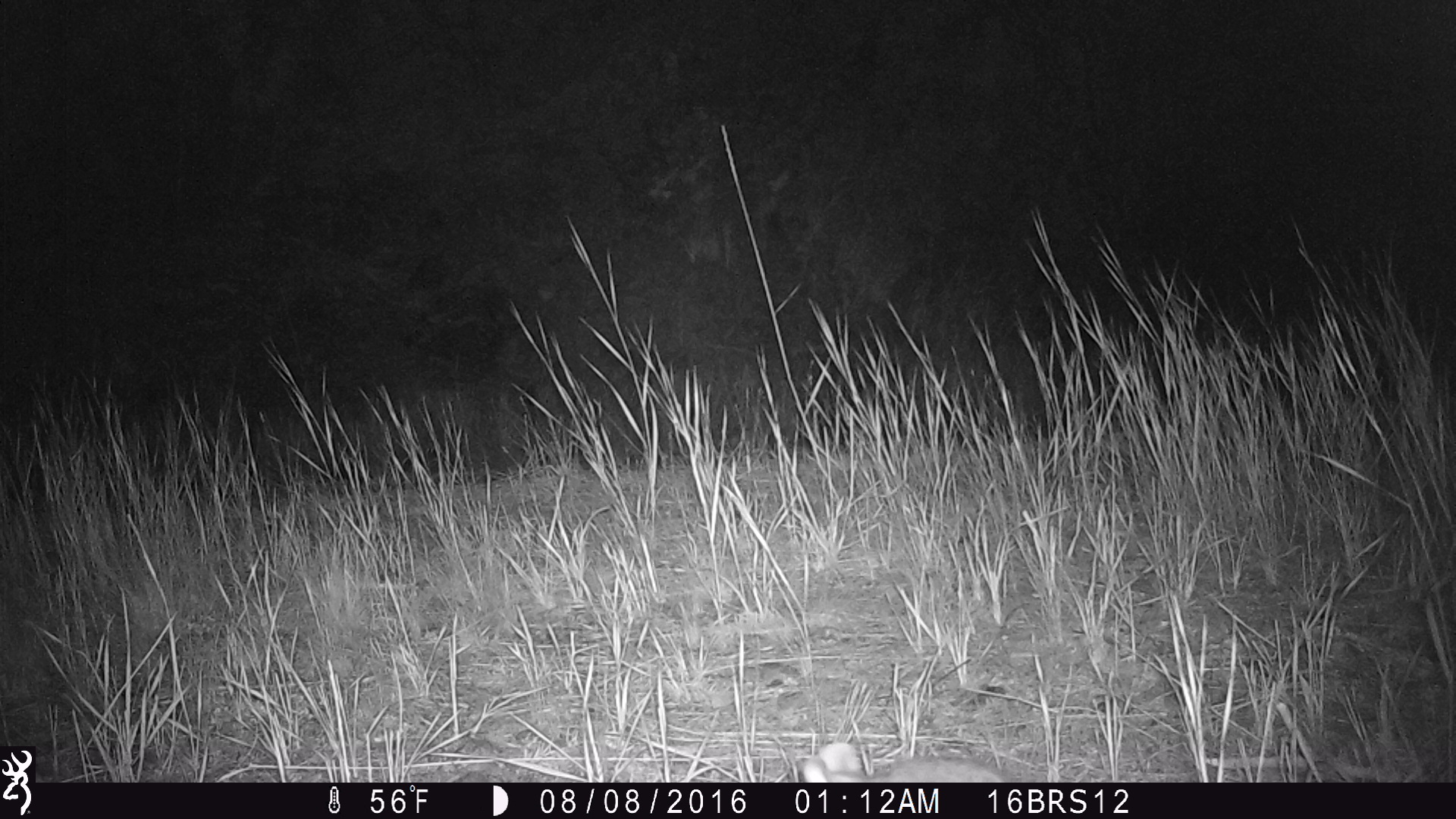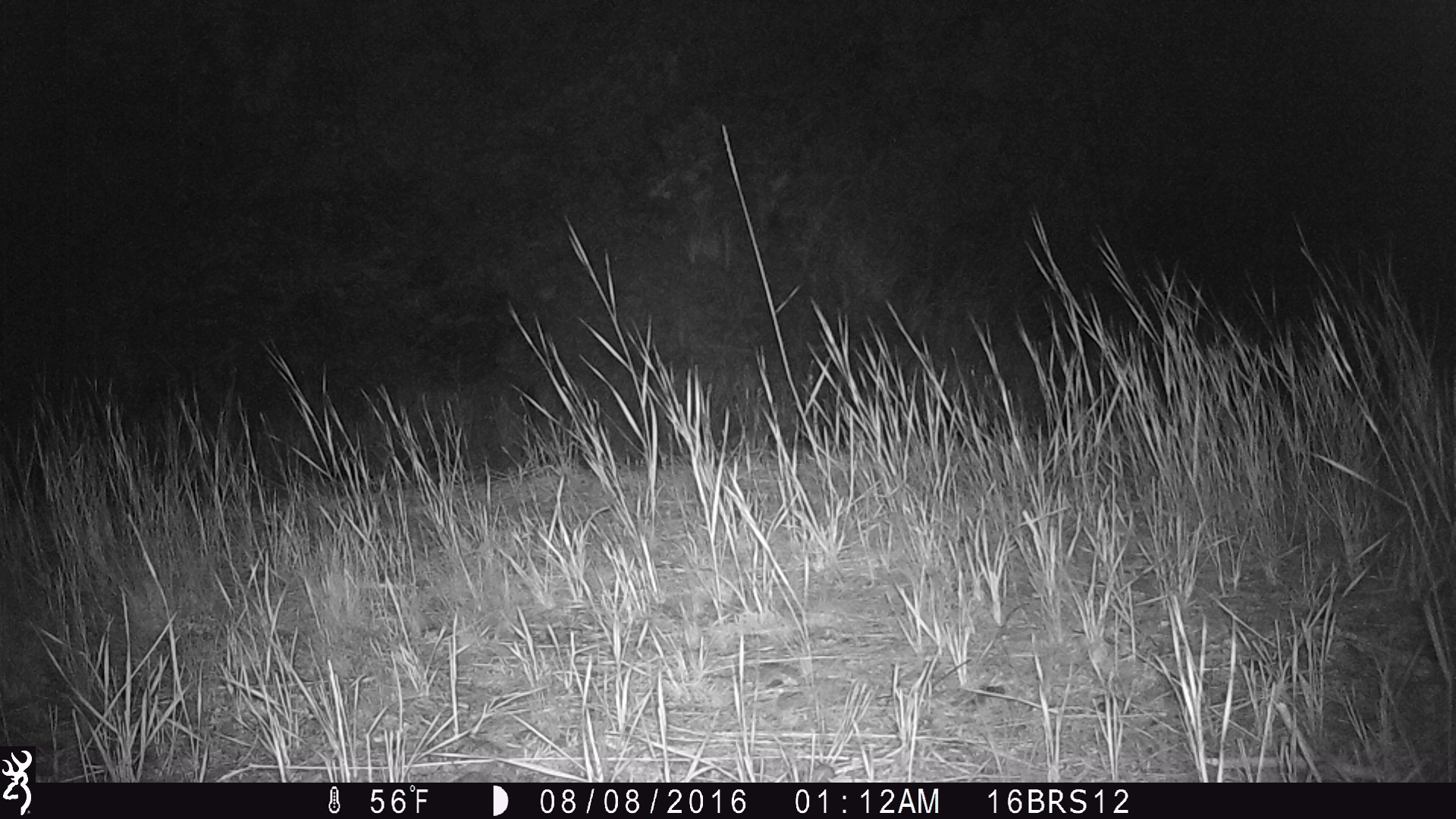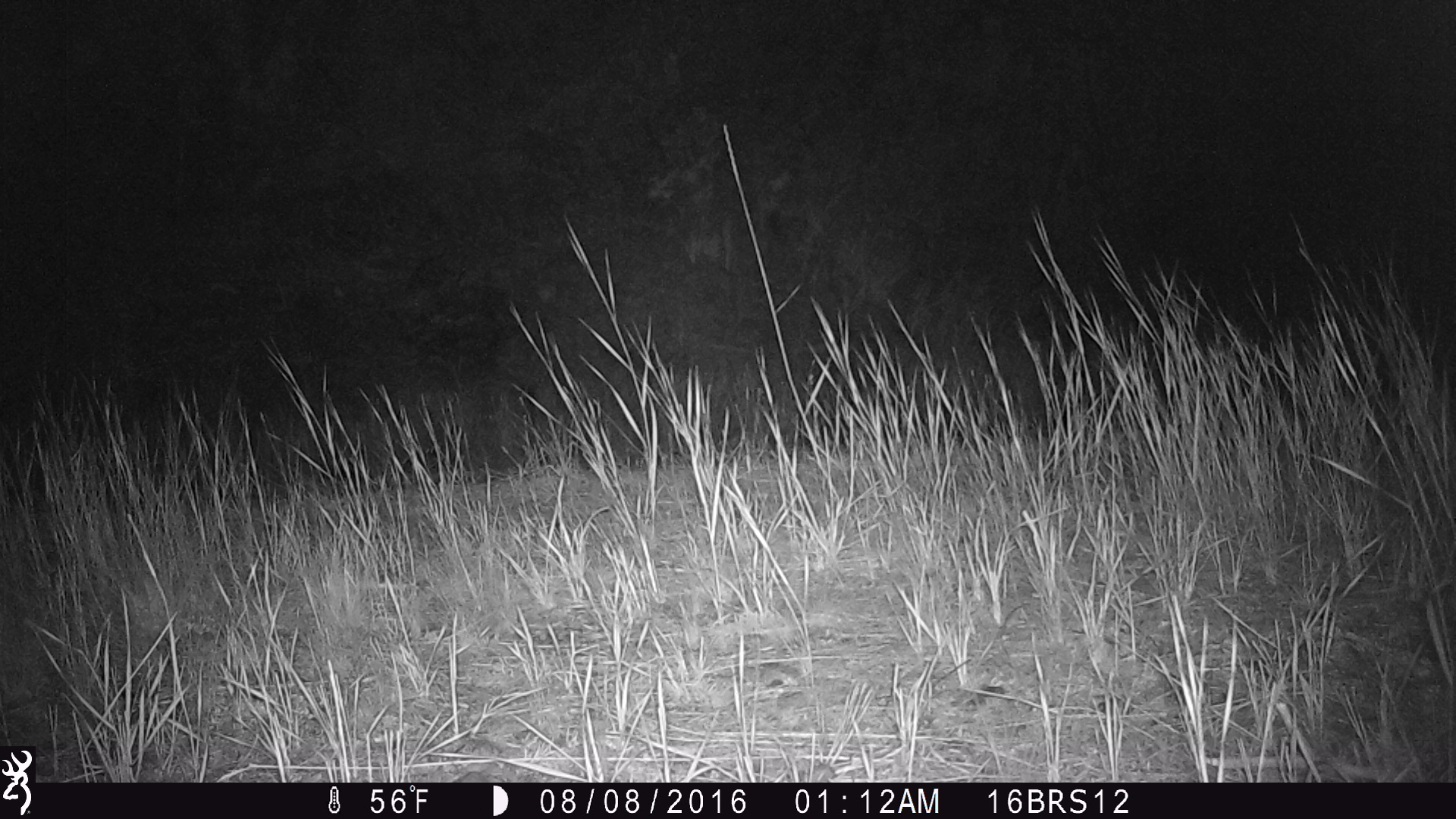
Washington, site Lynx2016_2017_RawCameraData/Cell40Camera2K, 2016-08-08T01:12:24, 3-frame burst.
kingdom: Animalia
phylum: Chordata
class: Mammalia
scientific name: Mammalia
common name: small mammal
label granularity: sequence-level